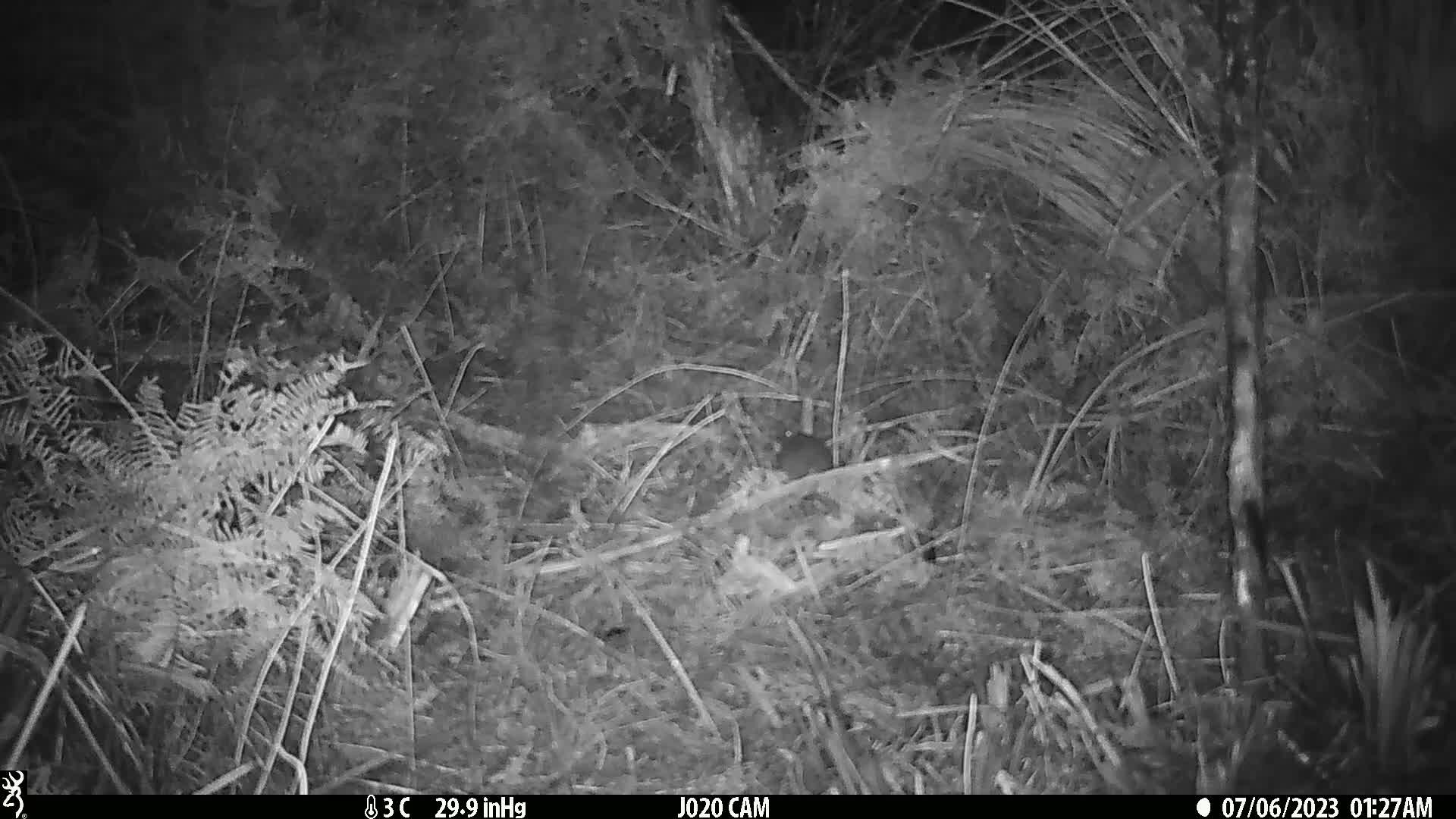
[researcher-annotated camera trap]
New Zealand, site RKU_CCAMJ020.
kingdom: Animalia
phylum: Chordata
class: Mammalia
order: Rodentia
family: Muridae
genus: Rattus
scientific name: Rattus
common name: rat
Rat (Rattus).